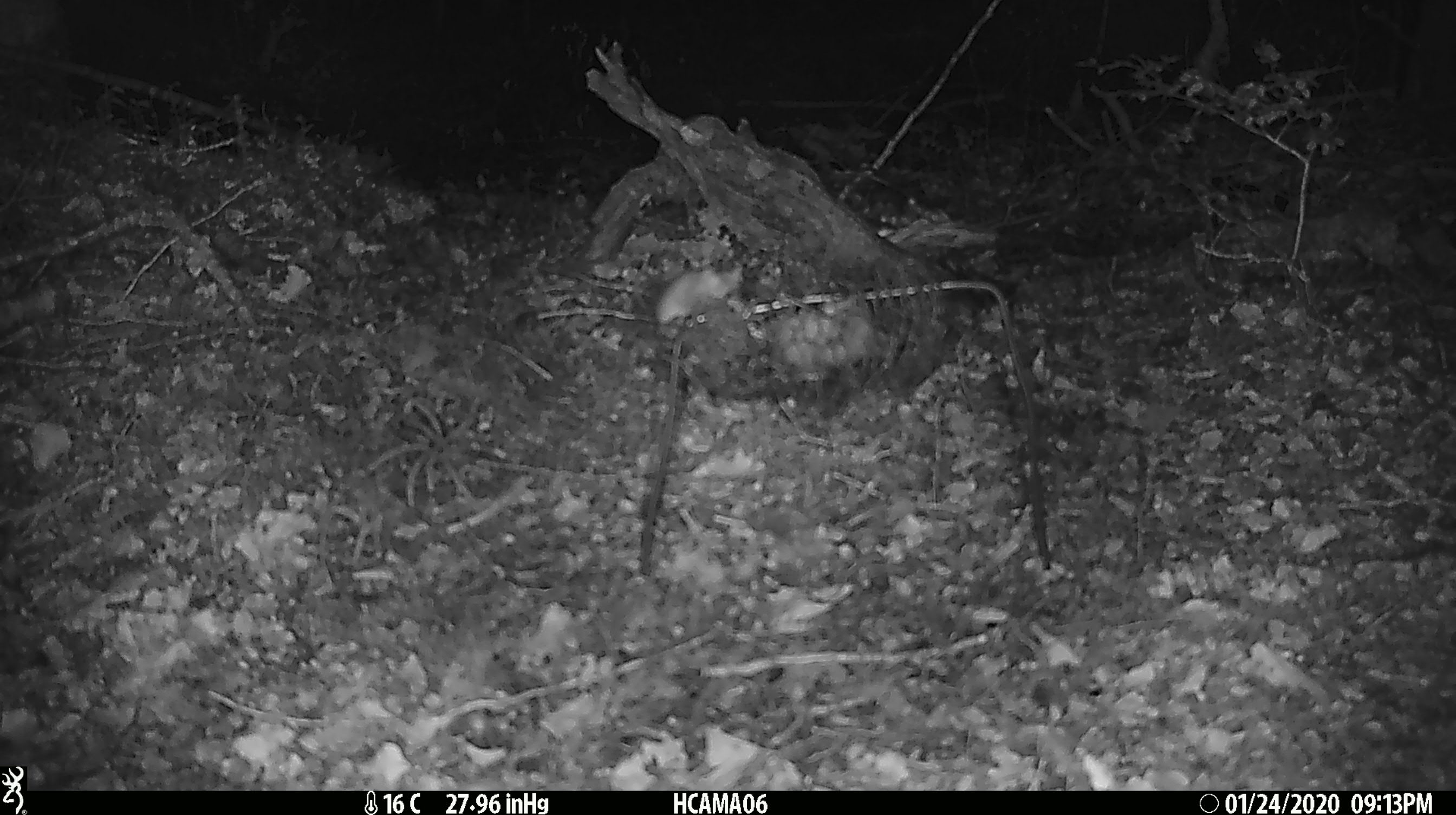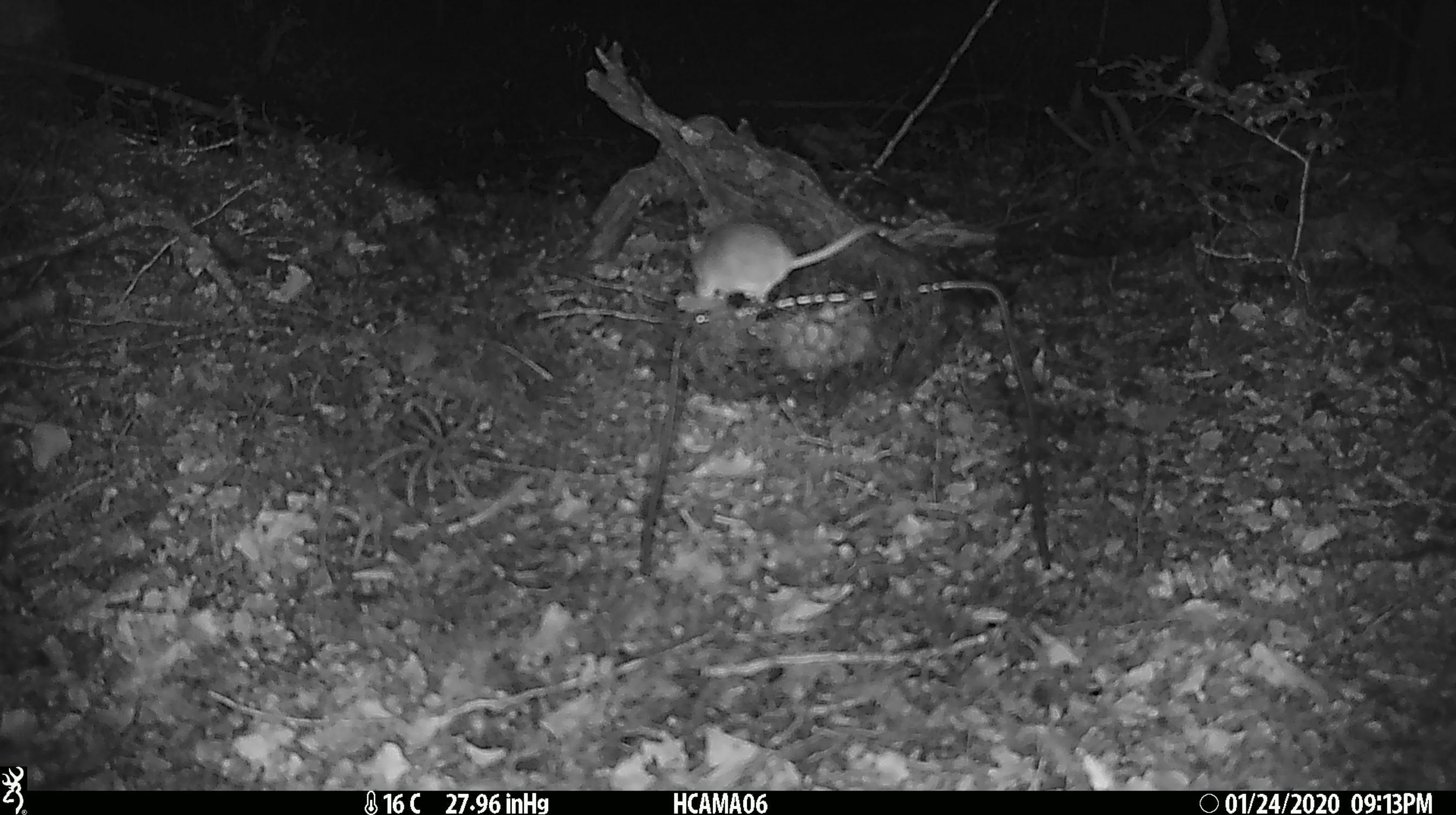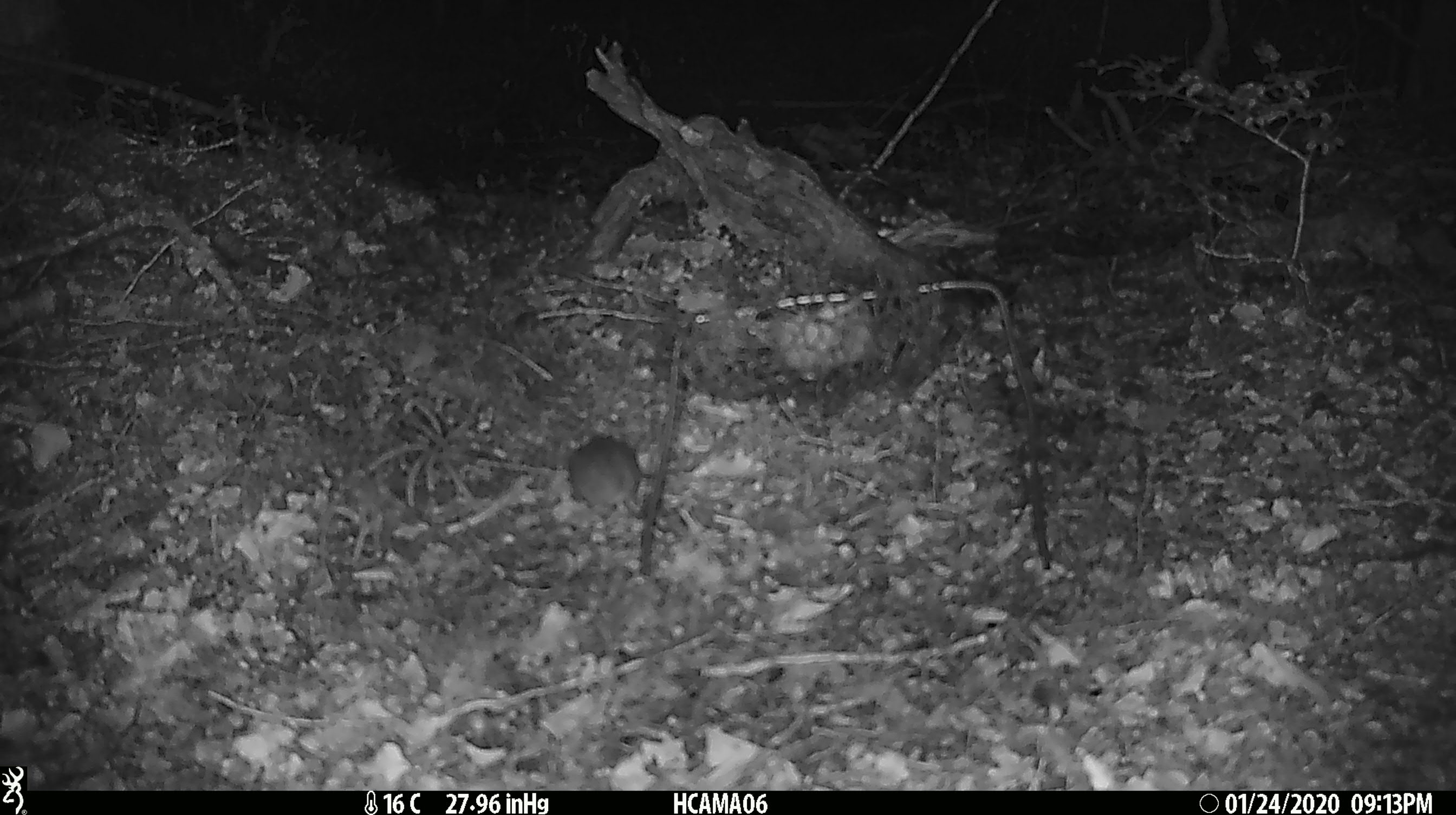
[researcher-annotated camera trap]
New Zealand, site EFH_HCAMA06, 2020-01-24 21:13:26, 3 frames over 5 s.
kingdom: Animalia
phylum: Chordata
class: Mammalia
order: Rodentia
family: Muridae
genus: Mus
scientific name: Mus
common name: mouse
Mouse (Mus).